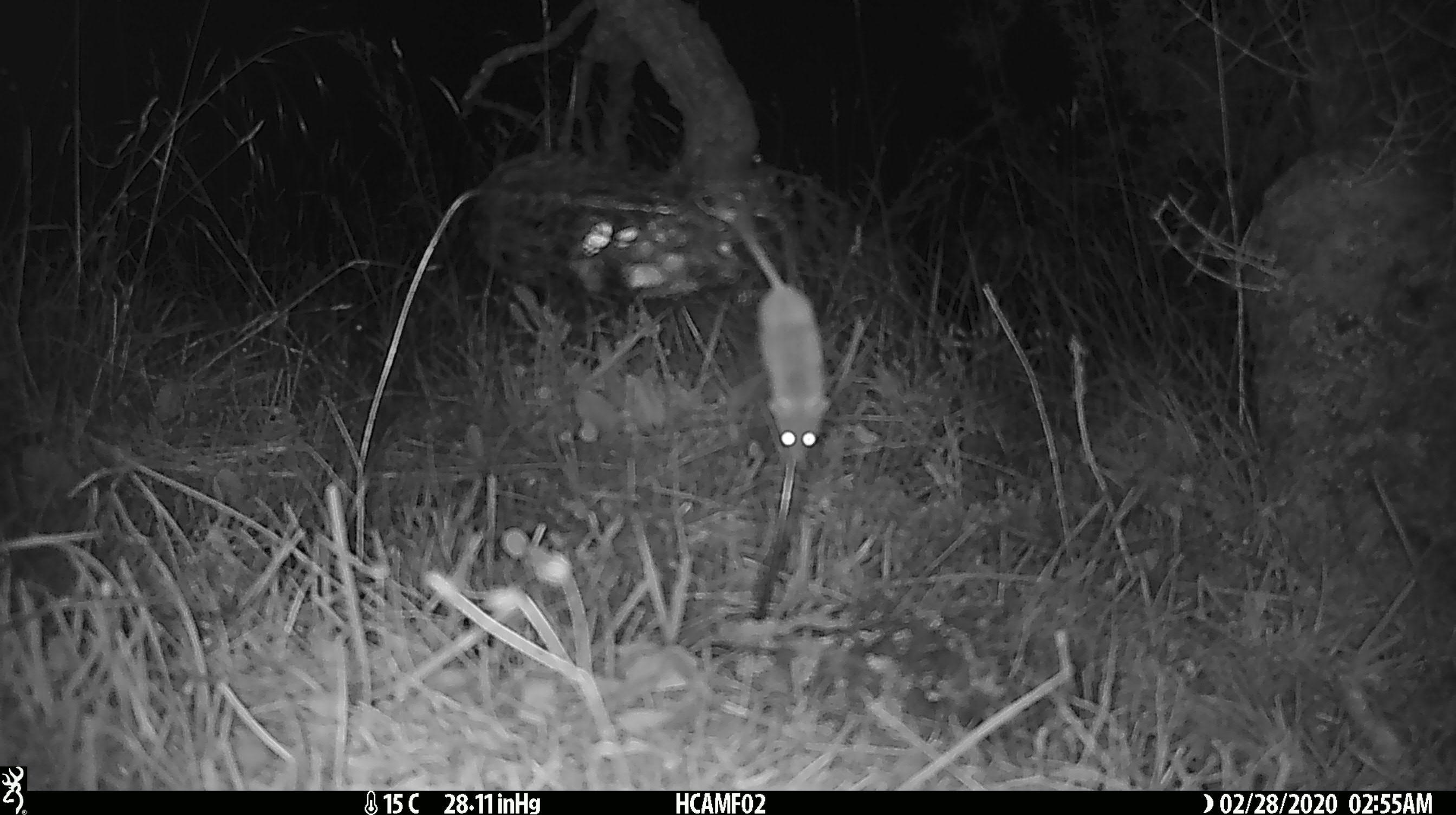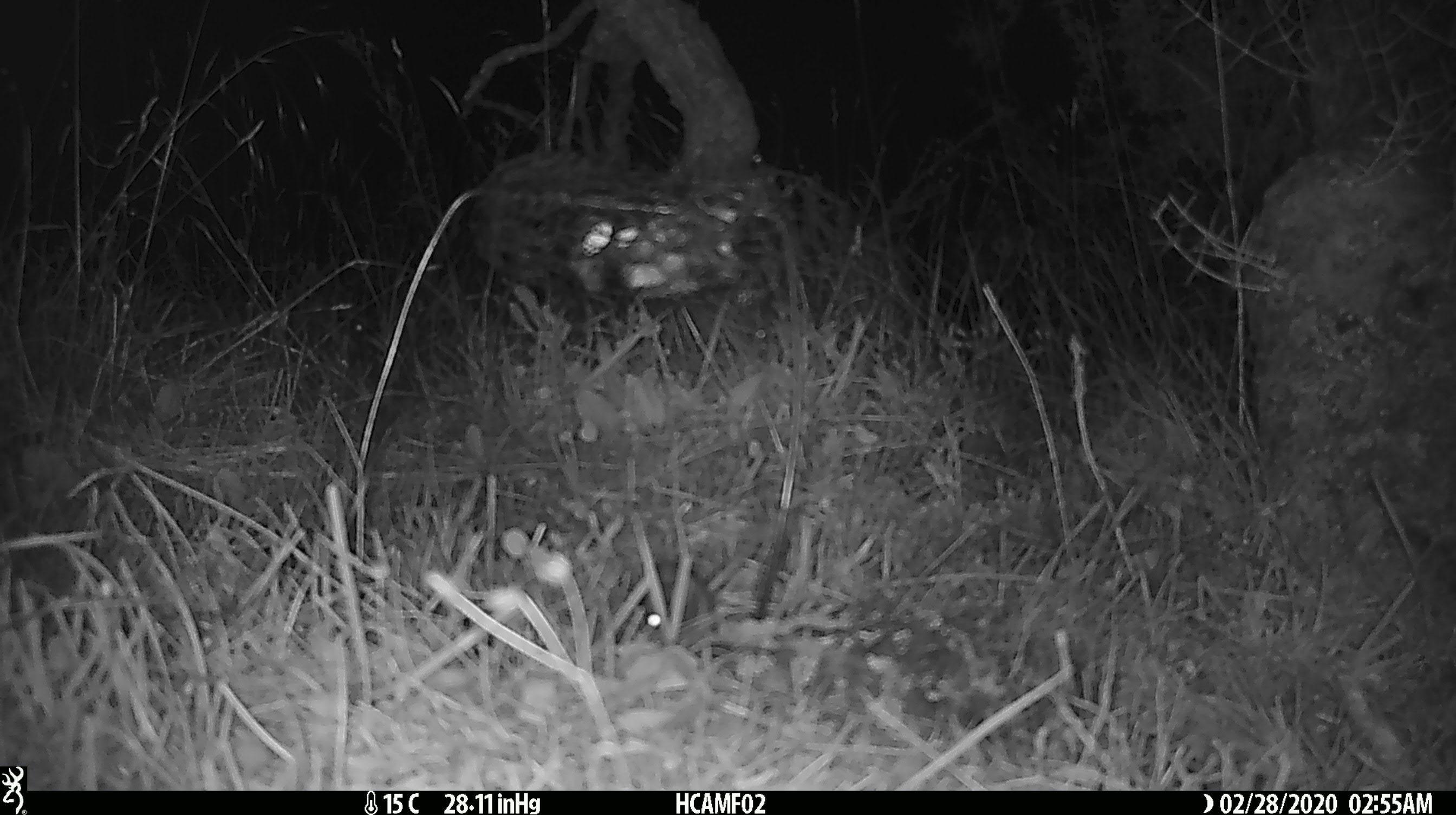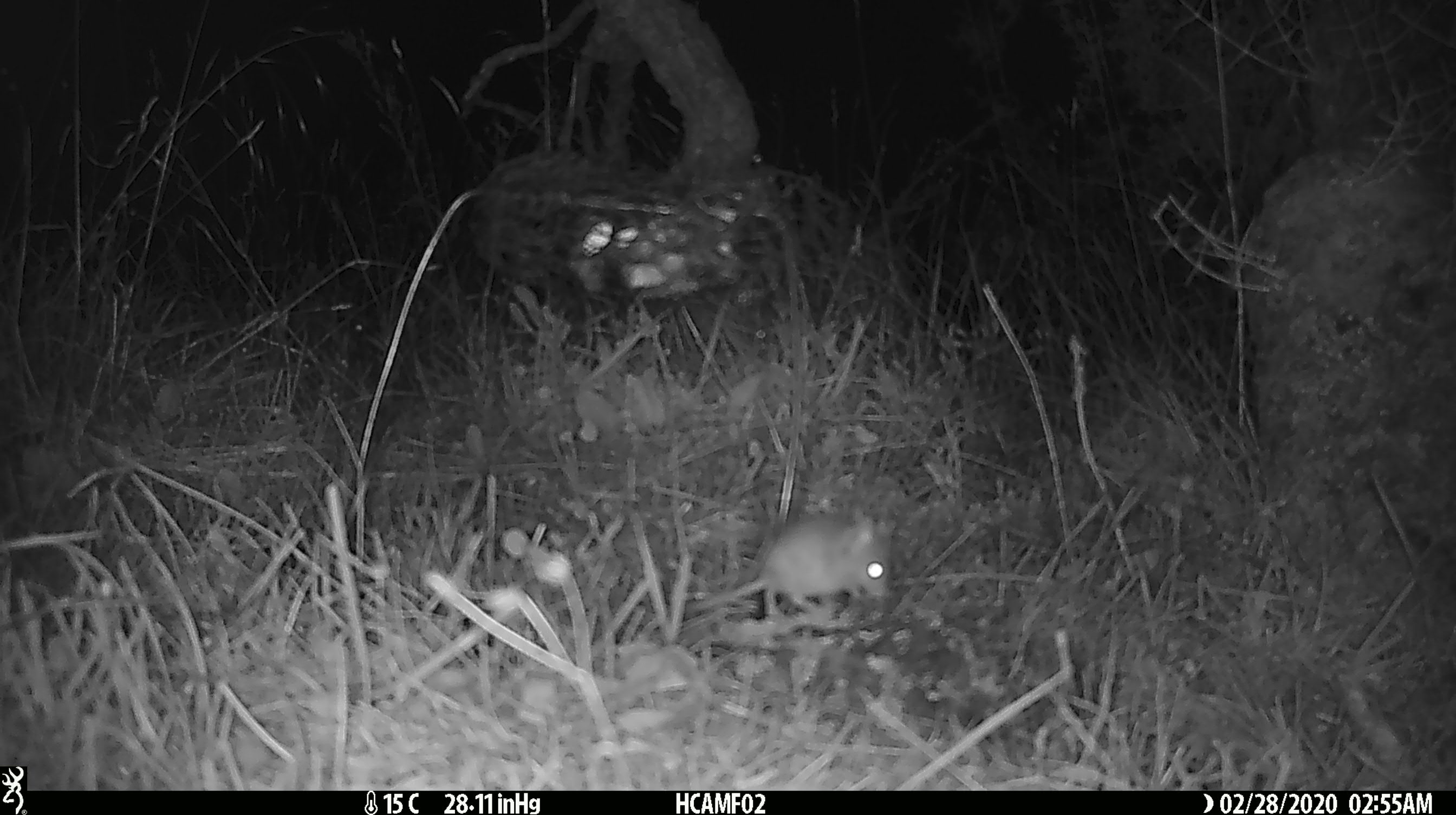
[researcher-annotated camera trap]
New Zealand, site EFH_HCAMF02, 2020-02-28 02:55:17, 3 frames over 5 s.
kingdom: Animalia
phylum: Chordata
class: Mammalia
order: Rodentia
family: Muridae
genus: Mus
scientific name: Mus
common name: mouse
Mouse (Mus).